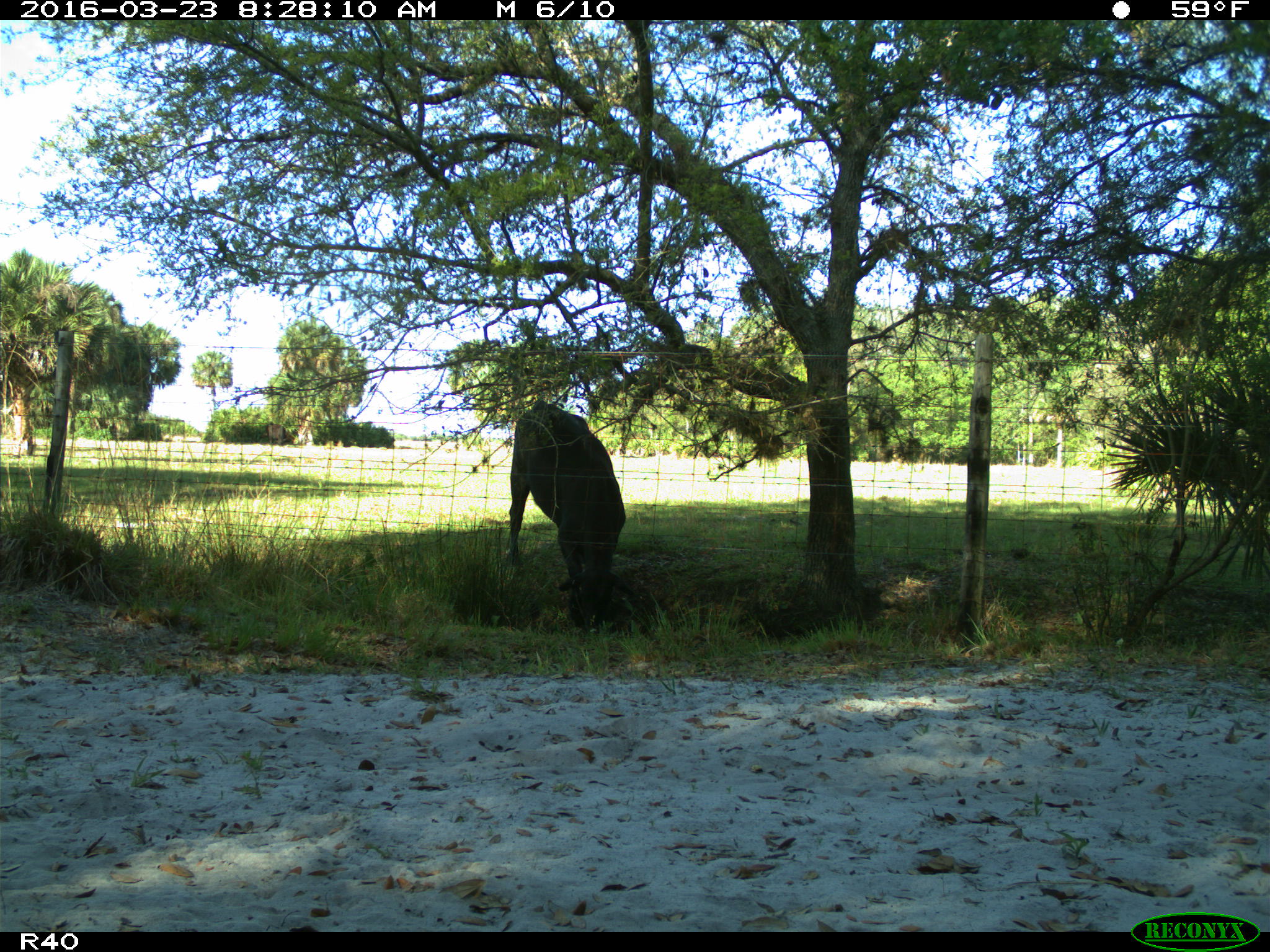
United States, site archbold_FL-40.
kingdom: Animalia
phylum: Chordata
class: Mammalia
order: Artiodactyla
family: Bovidae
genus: Bos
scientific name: Bos taurus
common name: domestic cow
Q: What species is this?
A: Bos taurus (domestic cow).